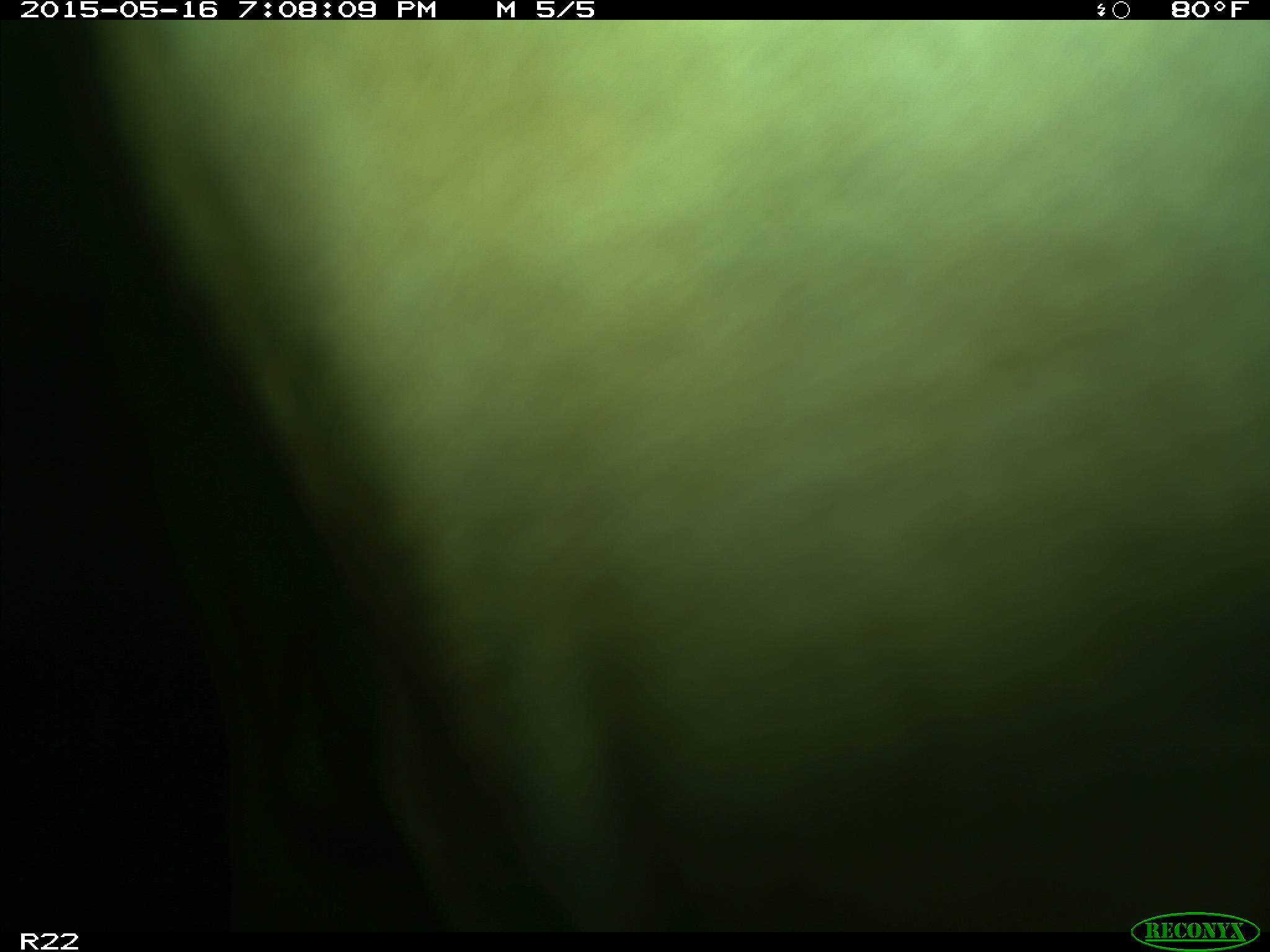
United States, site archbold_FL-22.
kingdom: Animalia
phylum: Chordata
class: Mammalia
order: Artiodactyla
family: Bovidae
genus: Bos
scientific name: Bos taurus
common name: domestic cow